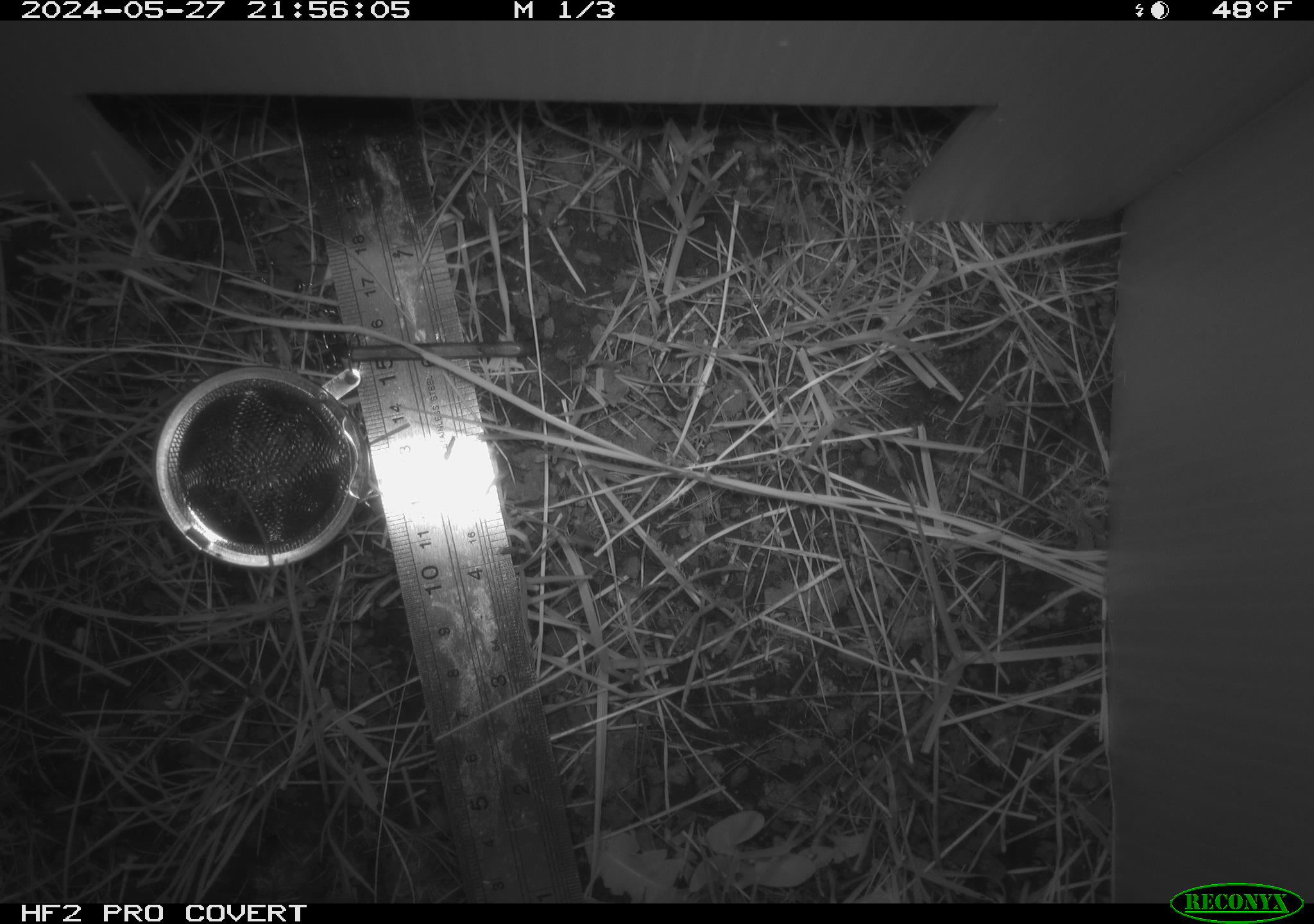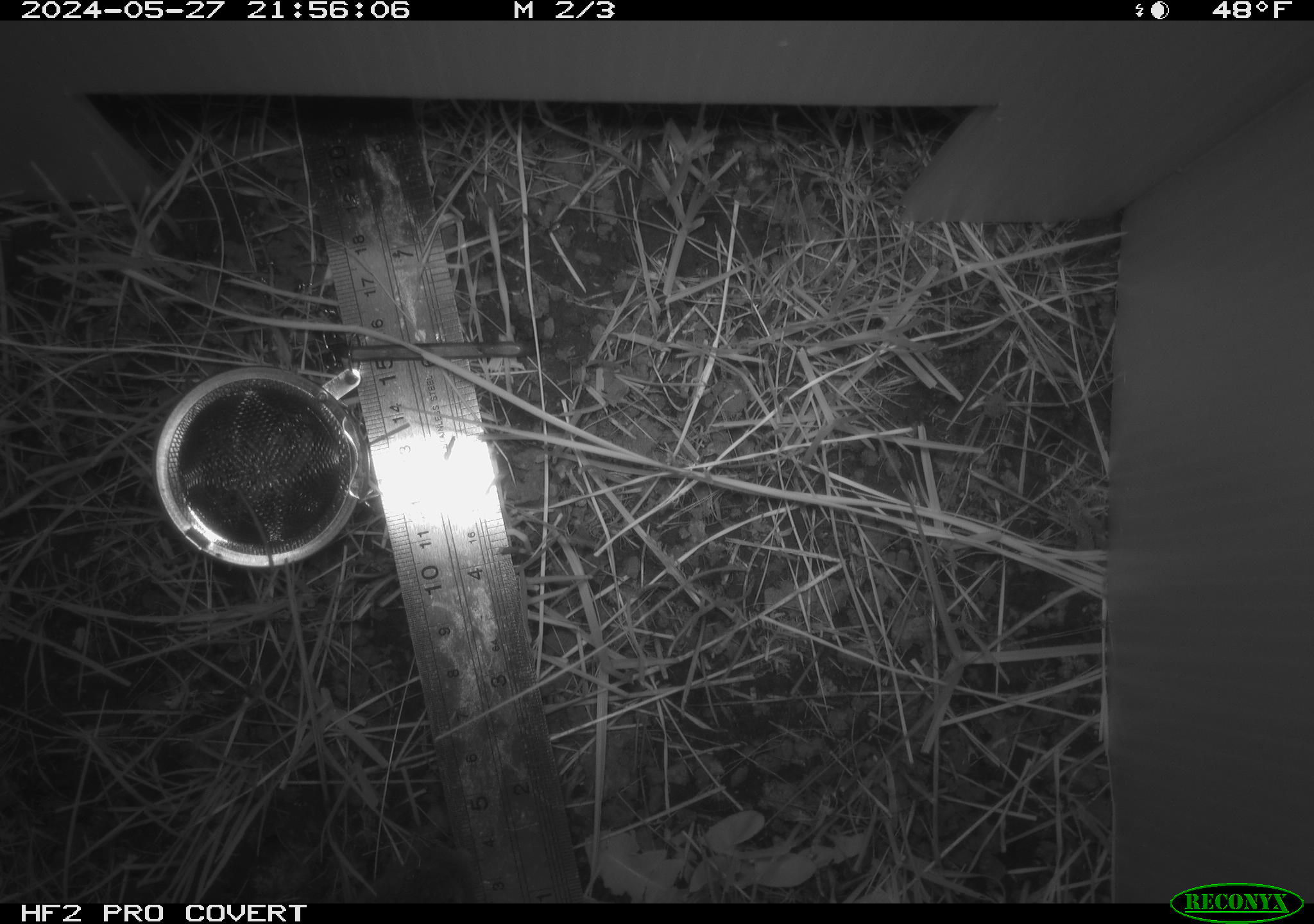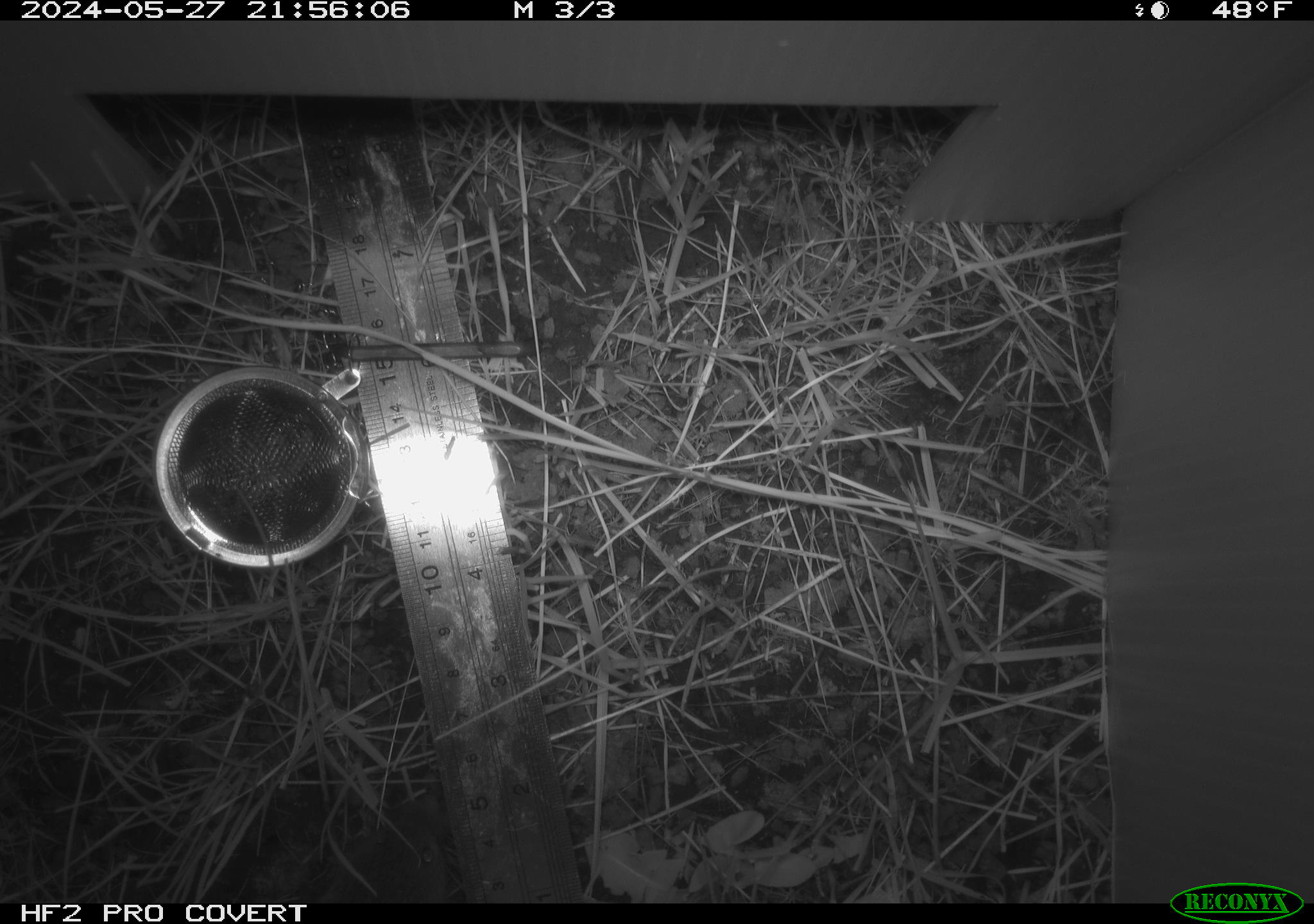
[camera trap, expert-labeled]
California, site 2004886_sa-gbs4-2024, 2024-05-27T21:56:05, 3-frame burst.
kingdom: Animalia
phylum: Chordata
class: Mammalia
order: Eulipotyphla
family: Soricidae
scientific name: Soricidae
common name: shrews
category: soricidae family